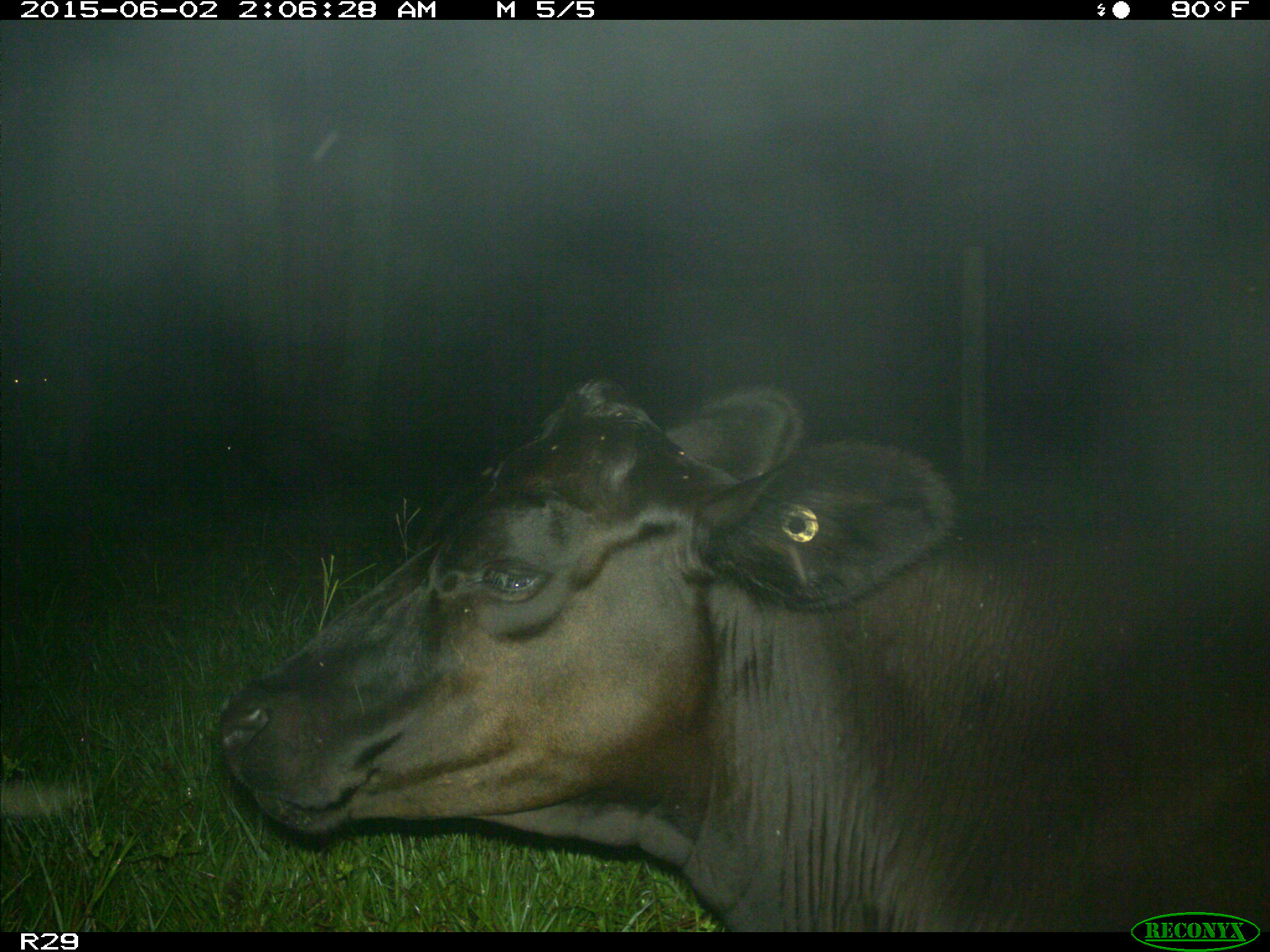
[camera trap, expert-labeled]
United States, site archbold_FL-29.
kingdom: Animalia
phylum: Chordata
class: Mammalia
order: Artiodactyla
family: Bovidae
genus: Bos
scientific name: Bos taurus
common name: domestic cow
Bos taurus (domestic cow).